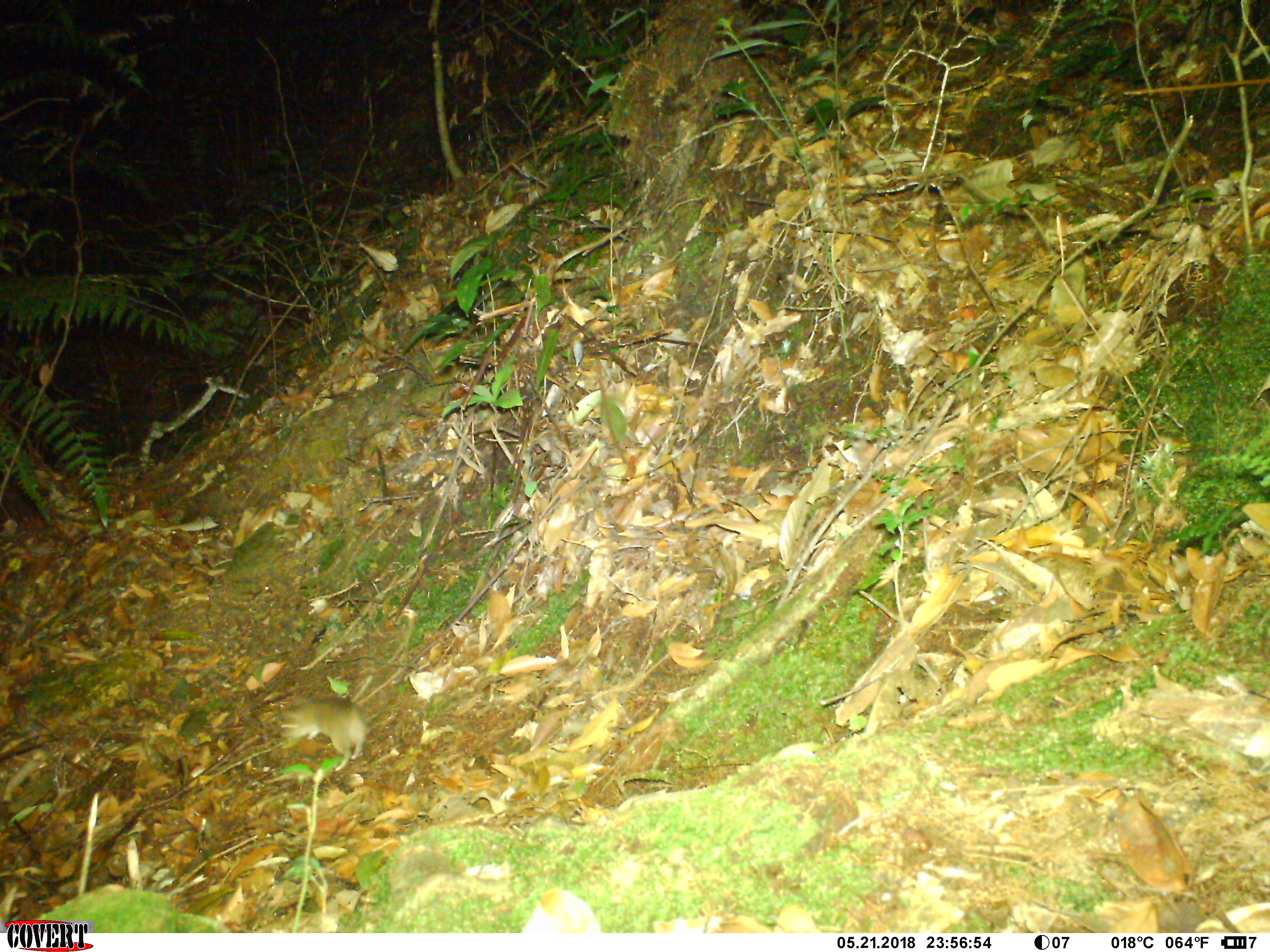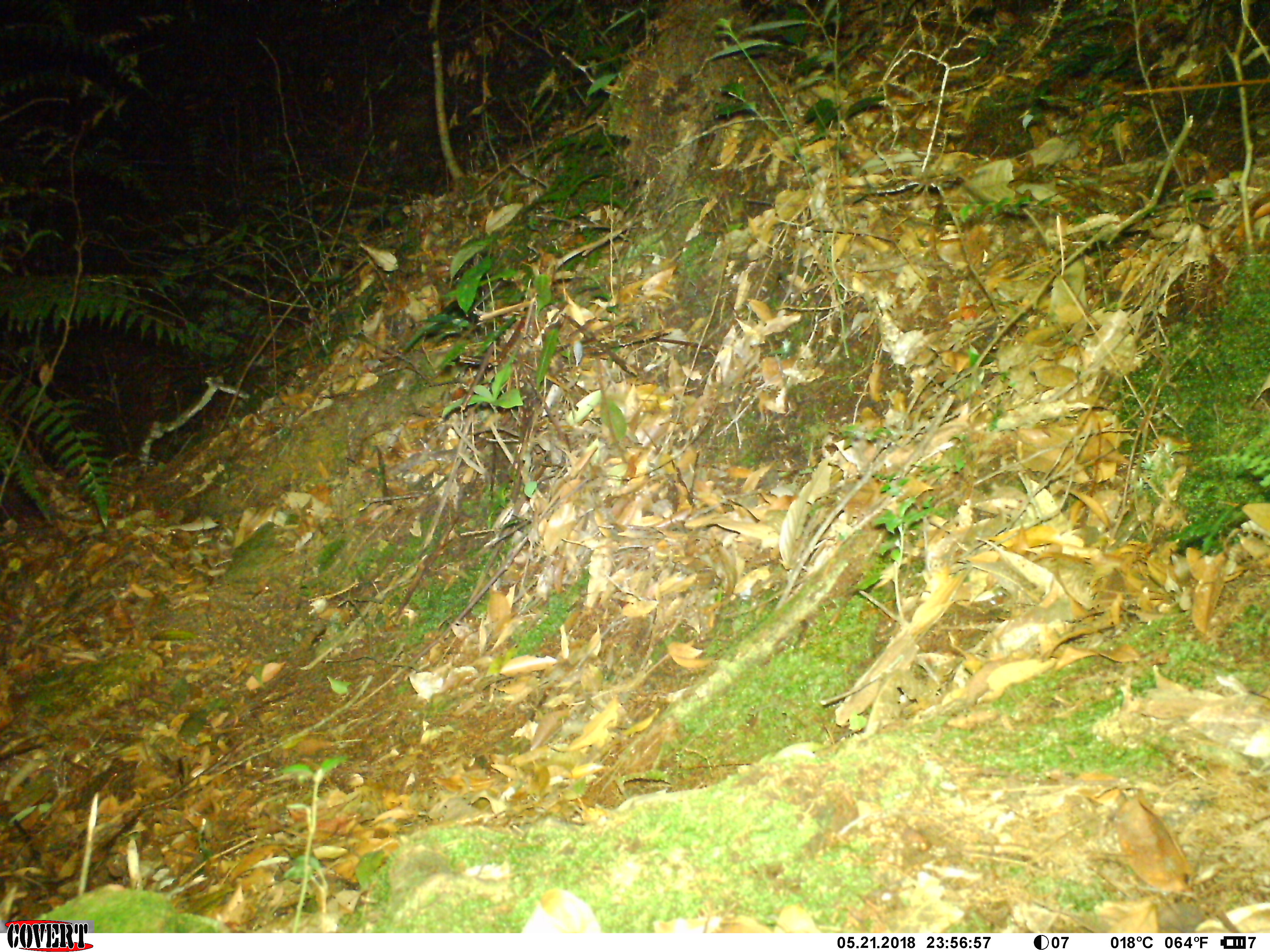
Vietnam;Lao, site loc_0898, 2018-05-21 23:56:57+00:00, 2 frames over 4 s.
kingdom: Animalia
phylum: Chordata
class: Mammalia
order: Rodentia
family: Muridae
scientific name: Muridae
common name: old-world mice and rats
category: unidentified murid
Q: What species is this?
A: Unidentified murid (old-world mice and rats) (Muridae).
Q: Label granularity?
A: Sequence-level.